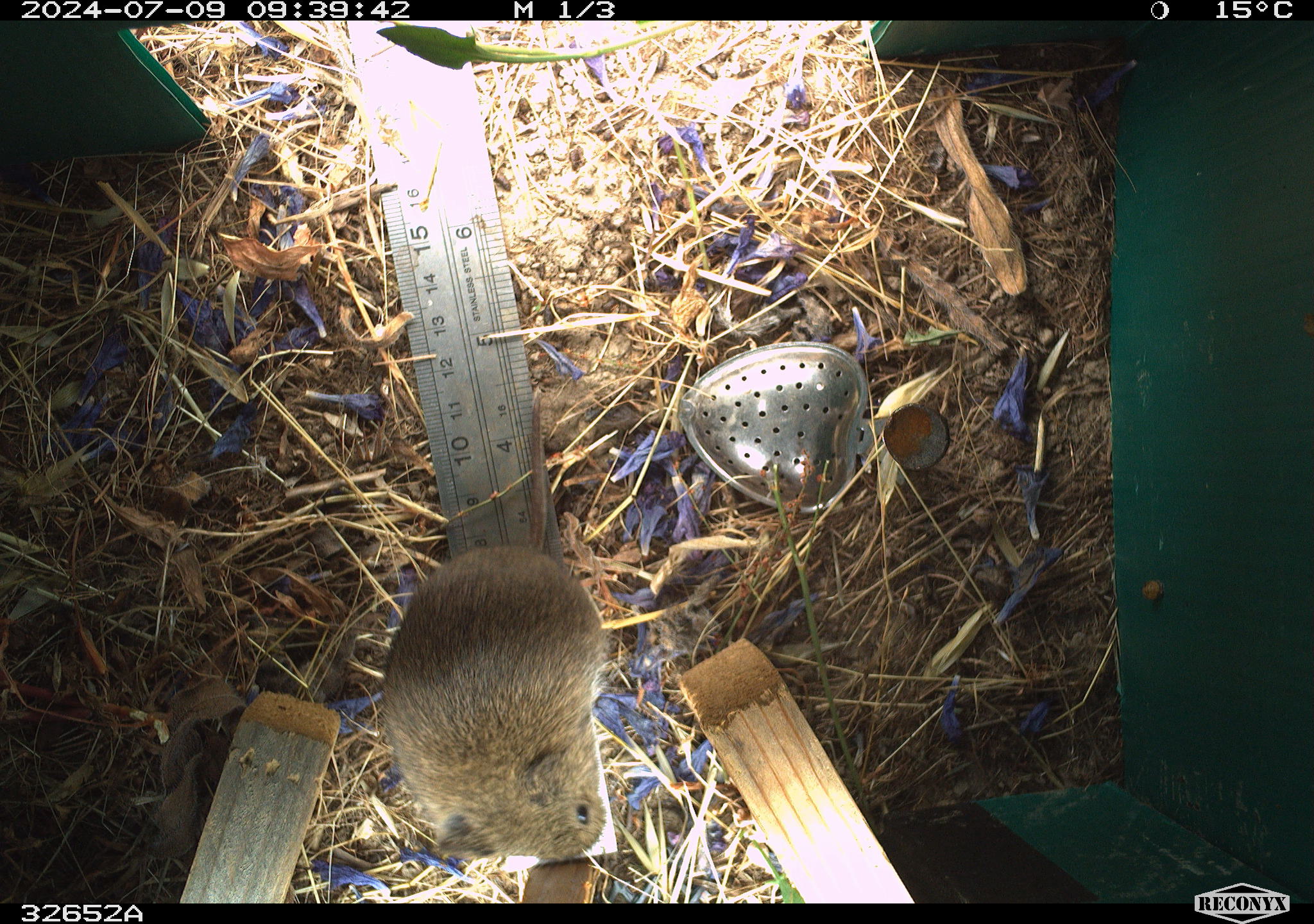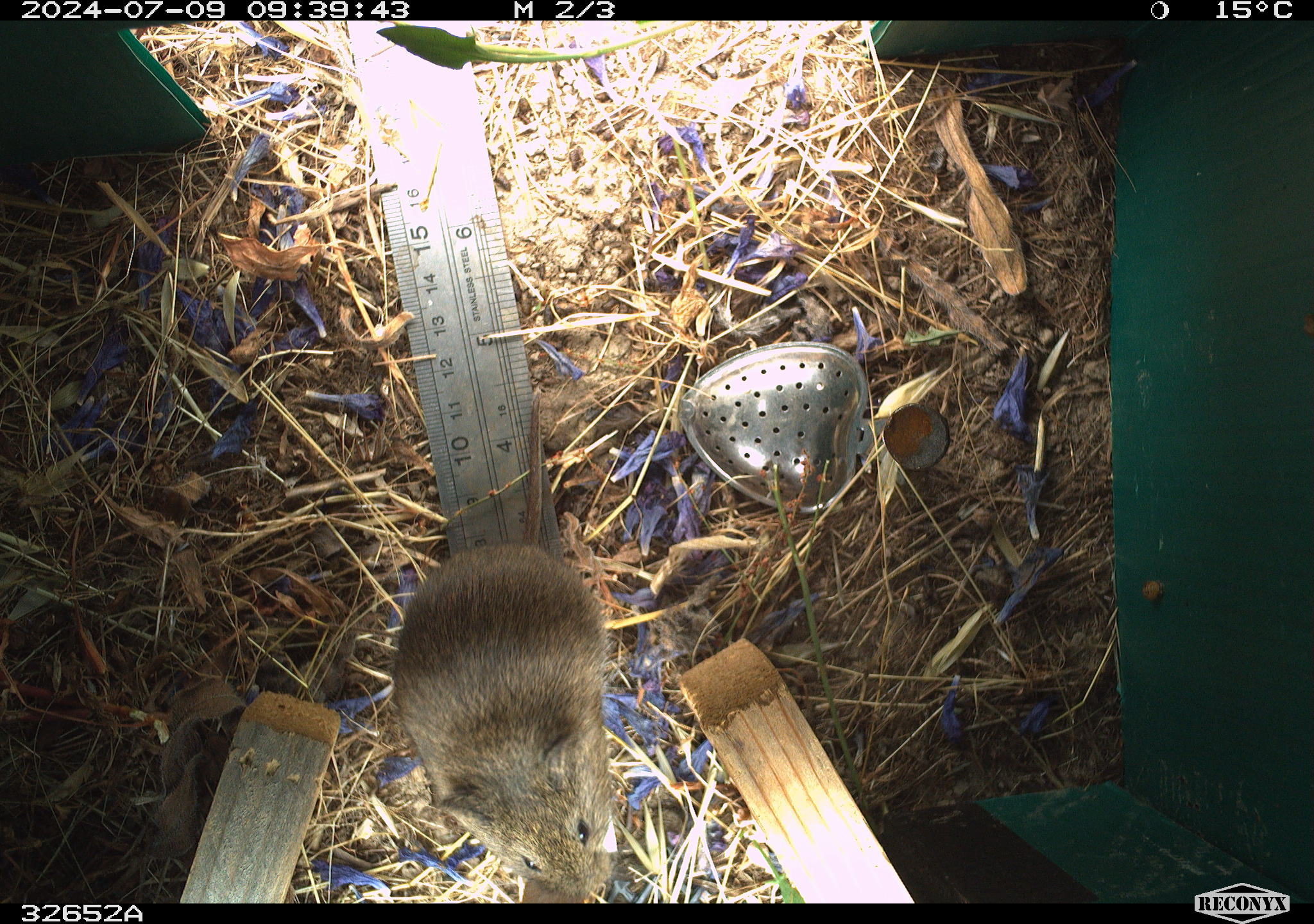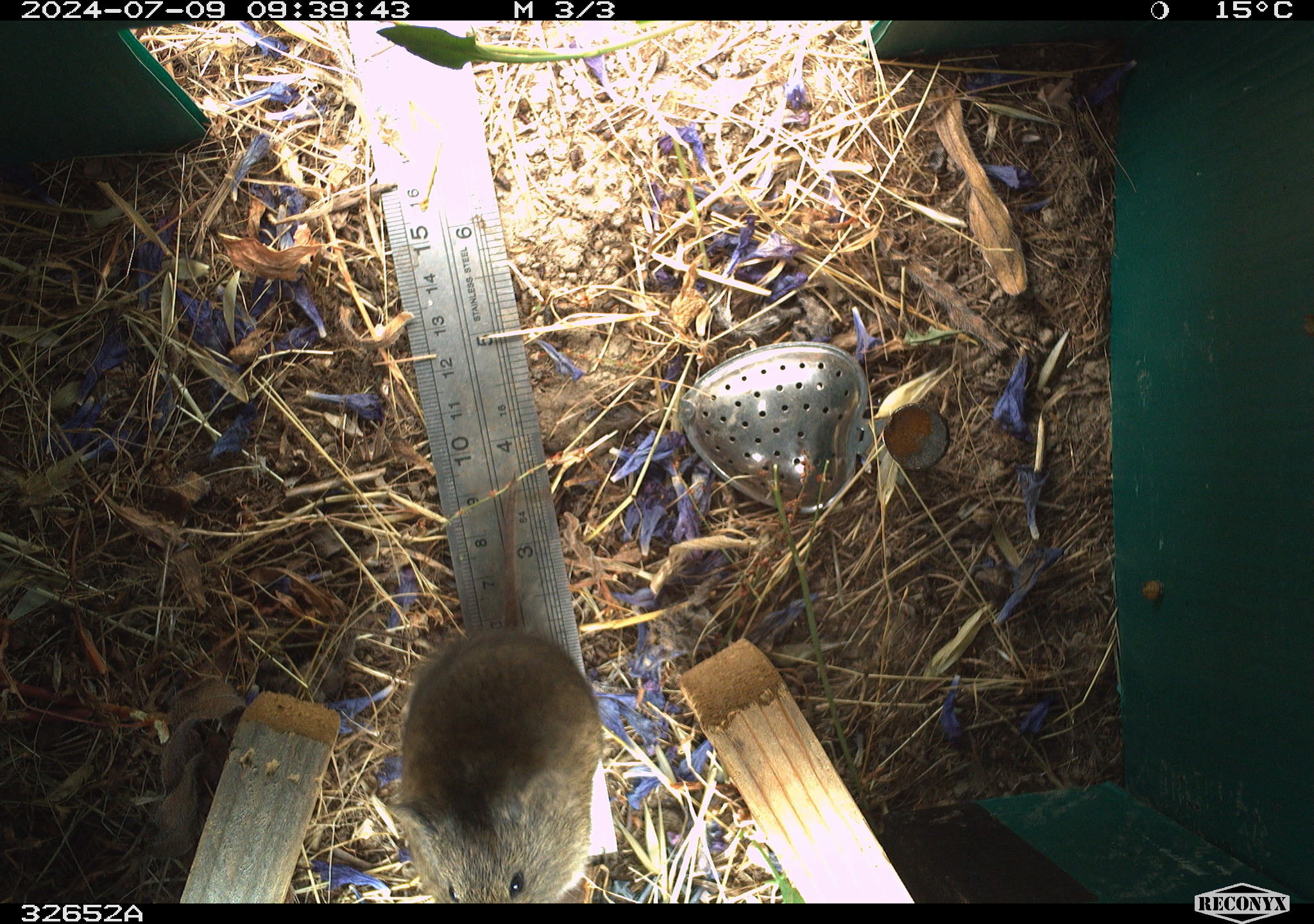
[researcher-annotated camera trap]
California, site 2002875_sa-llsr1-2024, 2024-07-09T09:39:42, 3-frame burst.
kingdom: Animalia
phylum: Chordata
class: Mammalia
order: Rodentia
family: Cricetidae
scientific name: Arvicolinae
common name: voles, lemmings, and muskrats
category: arvicolinae subfamily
Arvicolinae subfamily (voles, lemmings, and muskrats) (Arvicolinae).